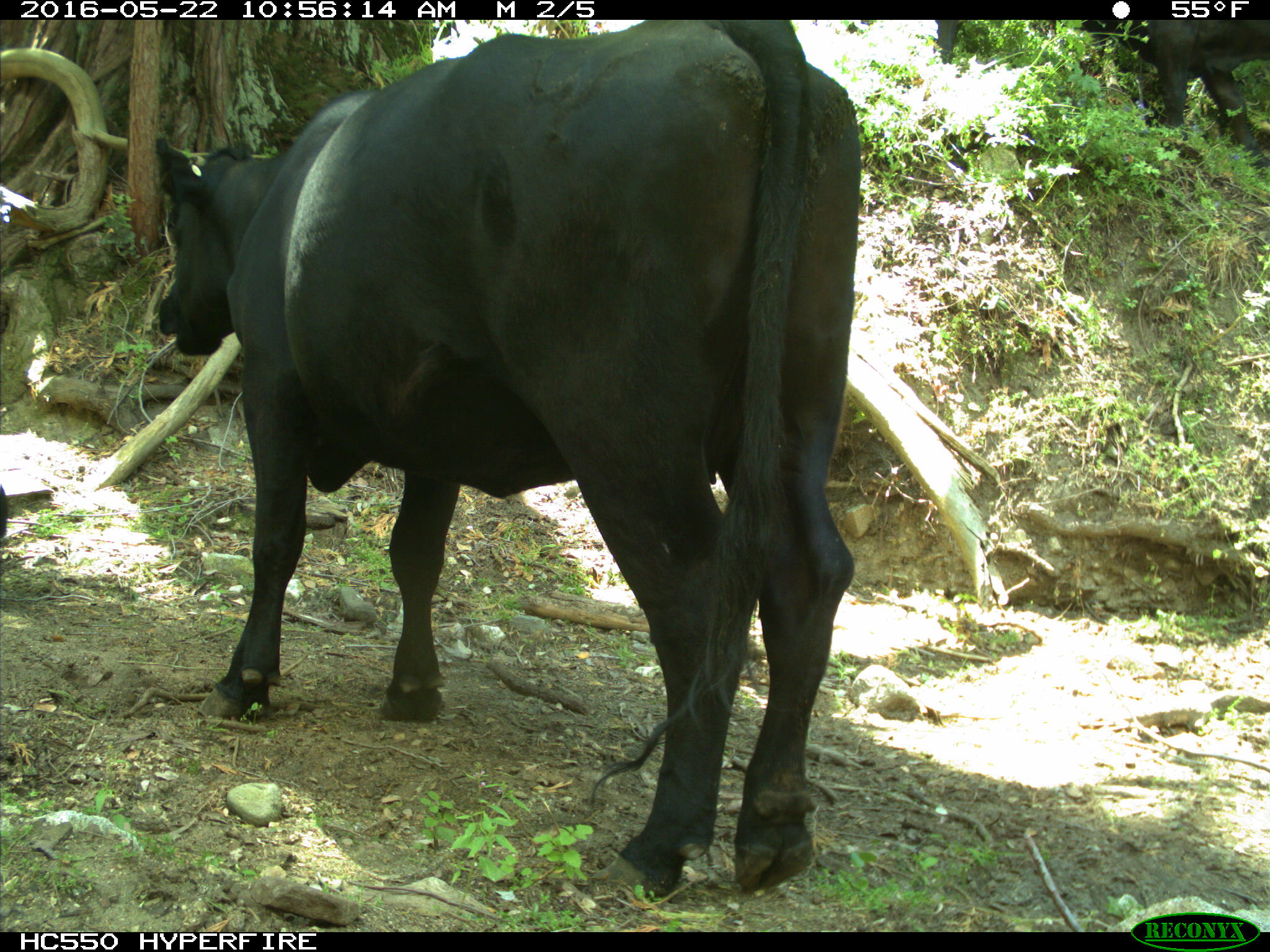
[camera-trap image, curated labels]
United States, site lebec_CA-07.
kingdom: Animalia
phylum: Chordata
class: Mammalia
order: Artiodactyla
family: Bovidae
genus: Bos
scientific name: Bos taurus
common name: domestic cow